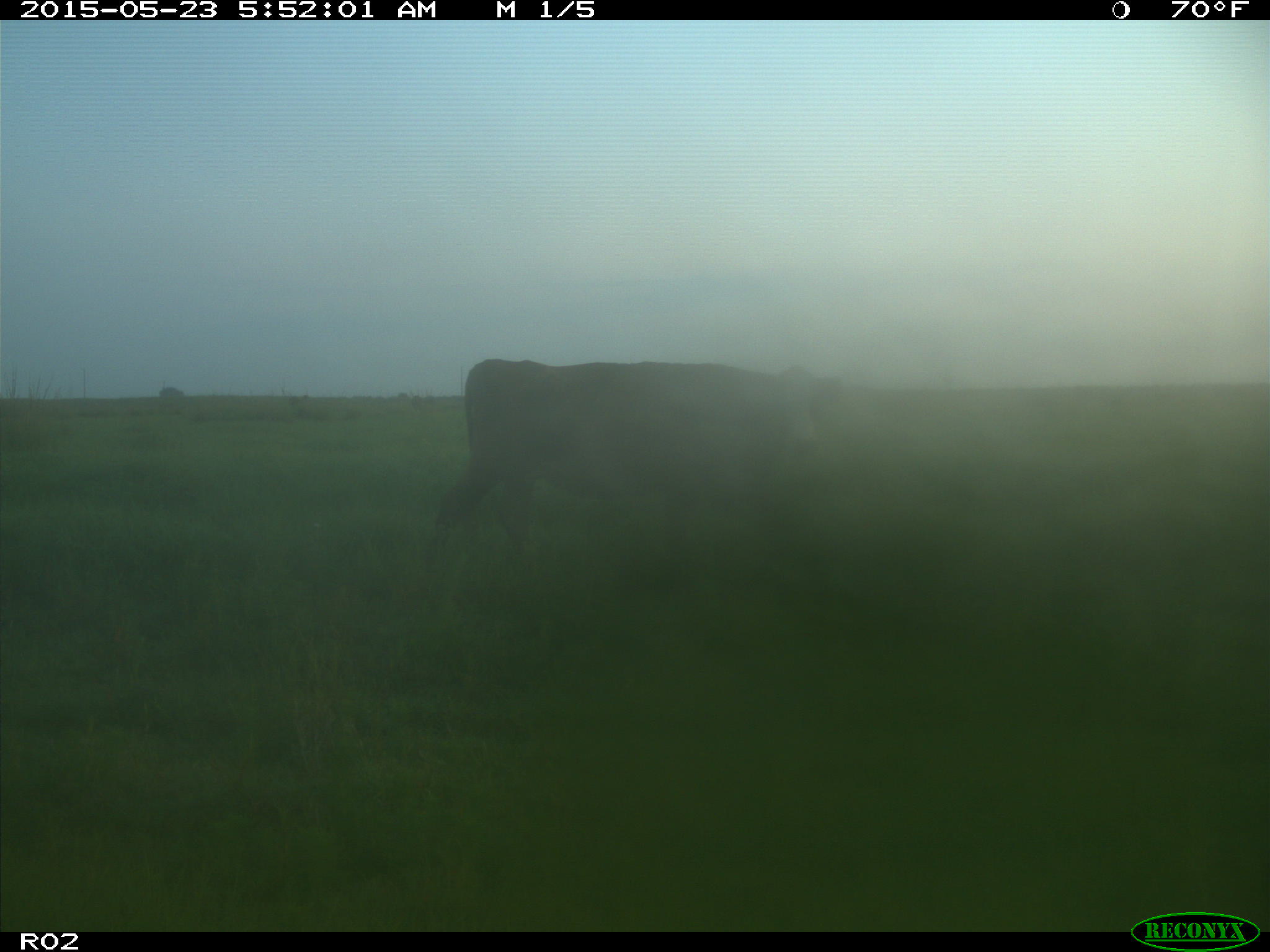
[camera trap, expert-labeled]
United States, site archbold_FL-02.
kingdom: Animalia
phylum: Chordata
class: Mammalia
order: Artiodactyla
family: Bovidae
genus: Bos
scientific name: Bos taurus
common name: domestic cow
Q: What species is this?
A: Bos taurus (domestic cow).